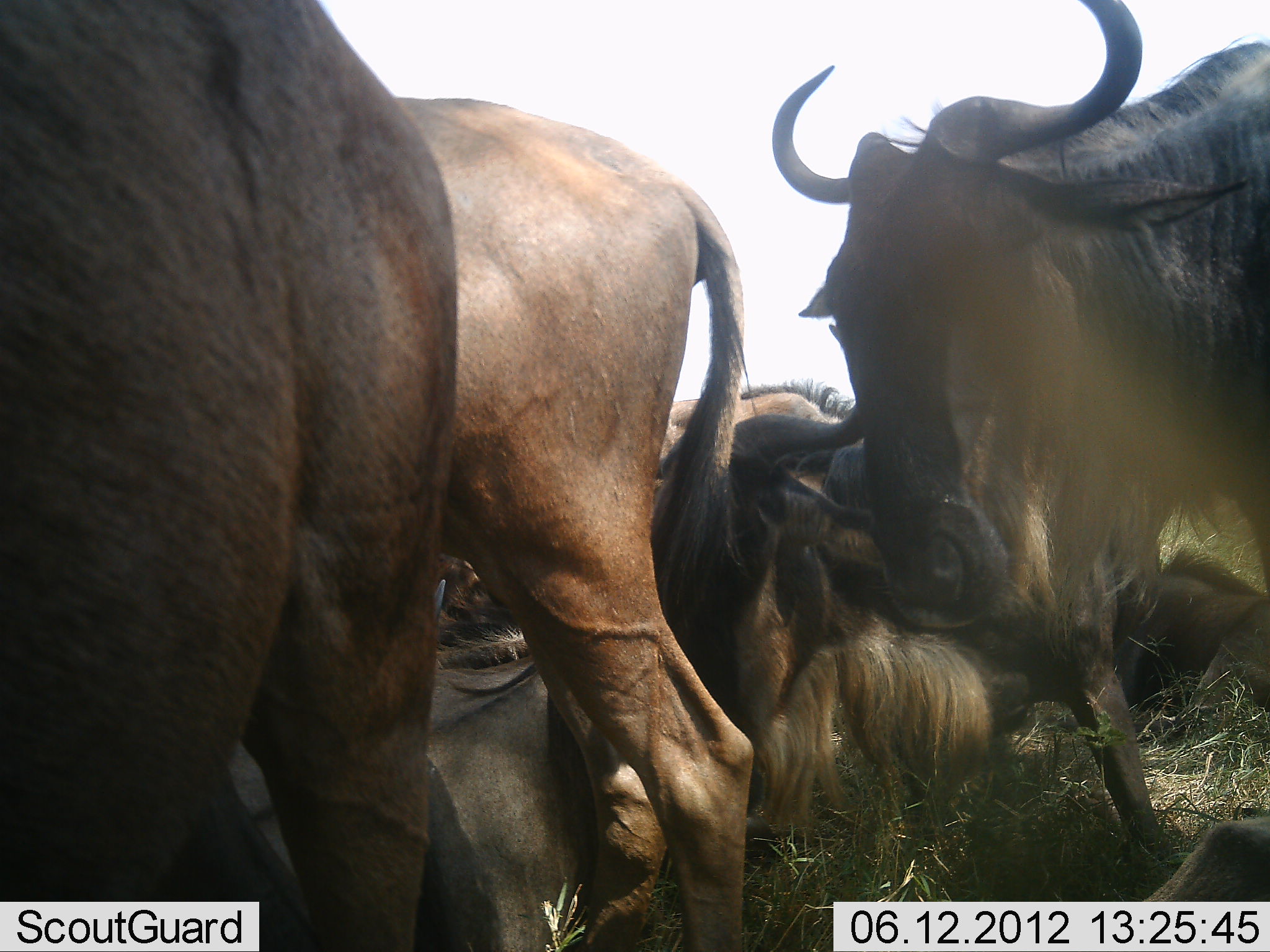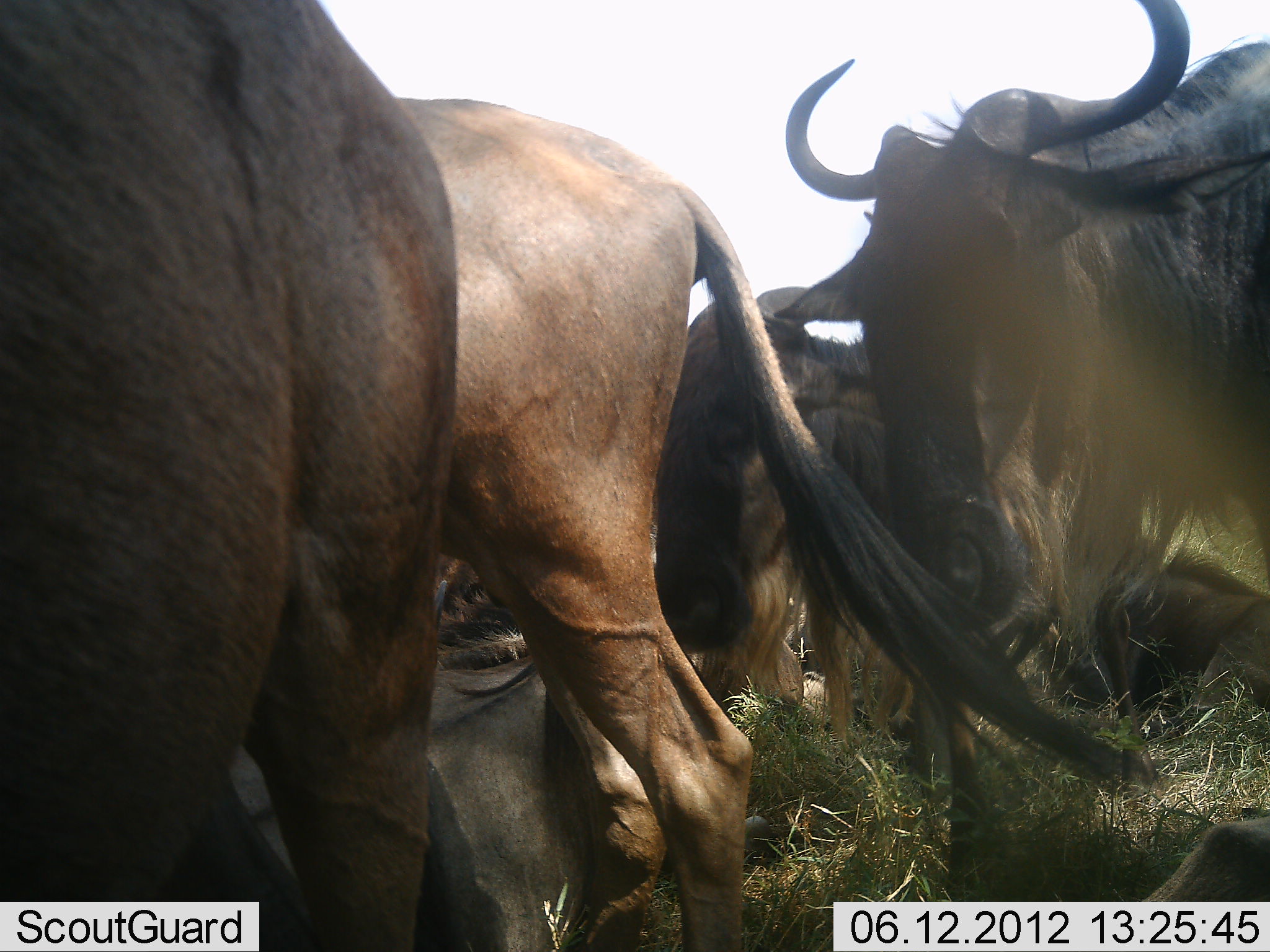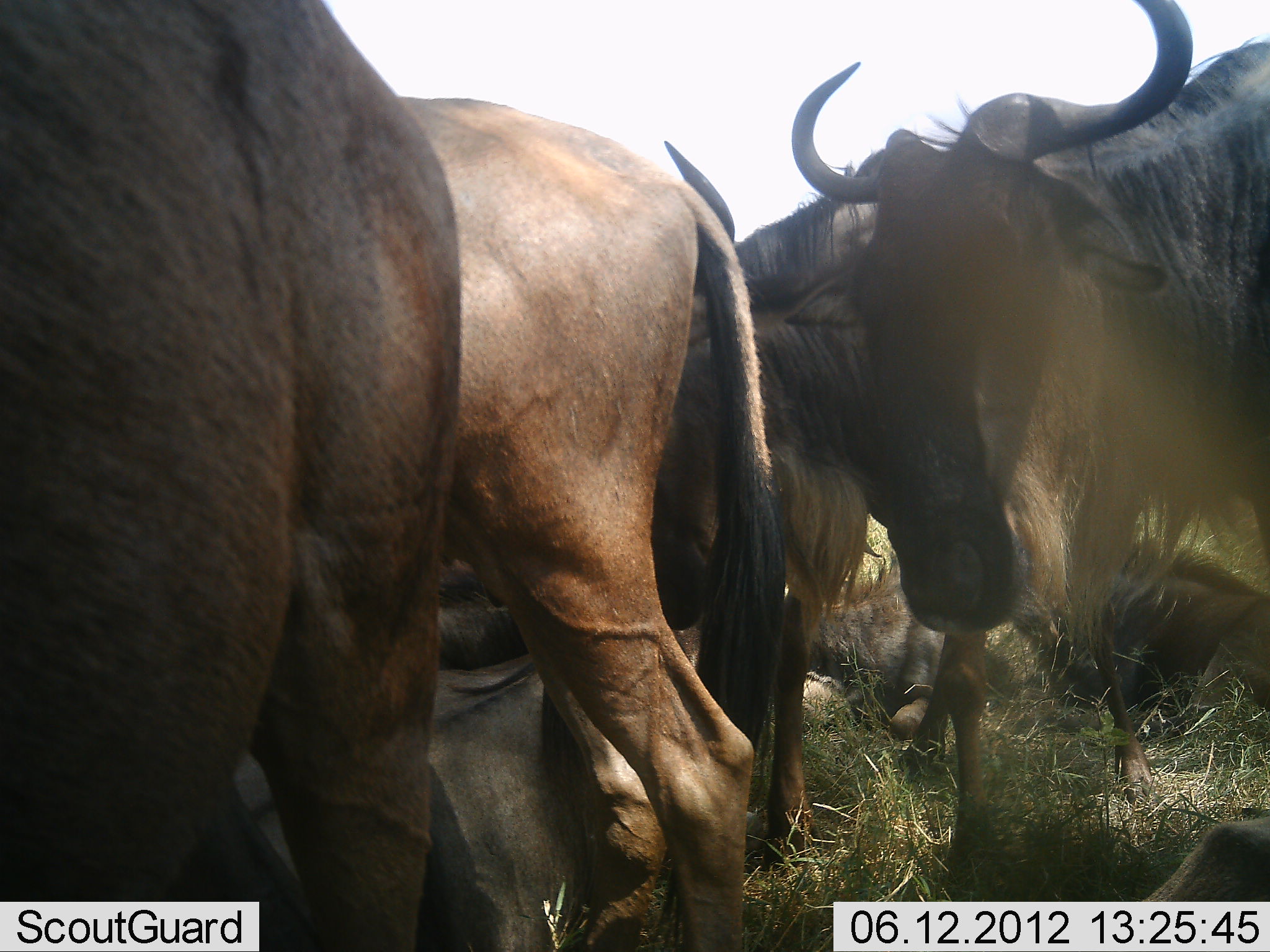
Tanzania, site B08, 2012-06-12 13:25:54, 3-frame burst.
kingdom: Animalia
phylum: Chordata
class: Mammalia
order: Artiodactyla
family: Bovidae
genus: Connochaetes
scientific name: Connochaetes taurinus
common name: blue wildebeest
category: wildebeest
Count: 7.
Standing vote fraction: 30%.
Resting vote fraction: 70%.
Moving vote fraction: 20%.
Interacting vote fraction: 30%.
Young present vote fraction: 0%.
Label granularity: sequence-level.